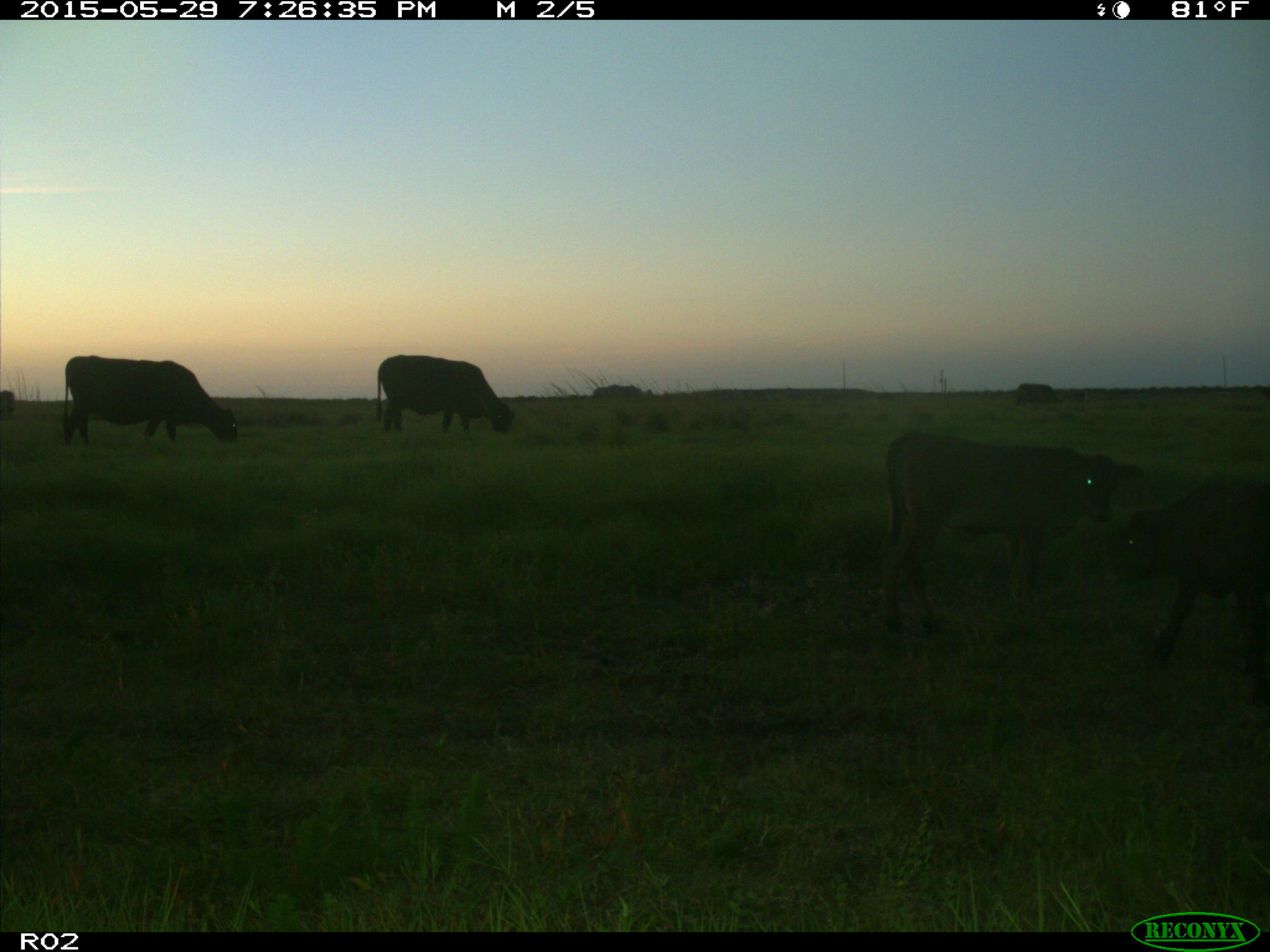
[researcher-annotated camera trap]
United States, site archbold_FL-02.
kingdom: Animalia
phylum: Chordata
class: Mammalia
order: Artiodactyla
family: Bovidae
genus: Bos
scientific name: Bos taurus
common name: domestic cow